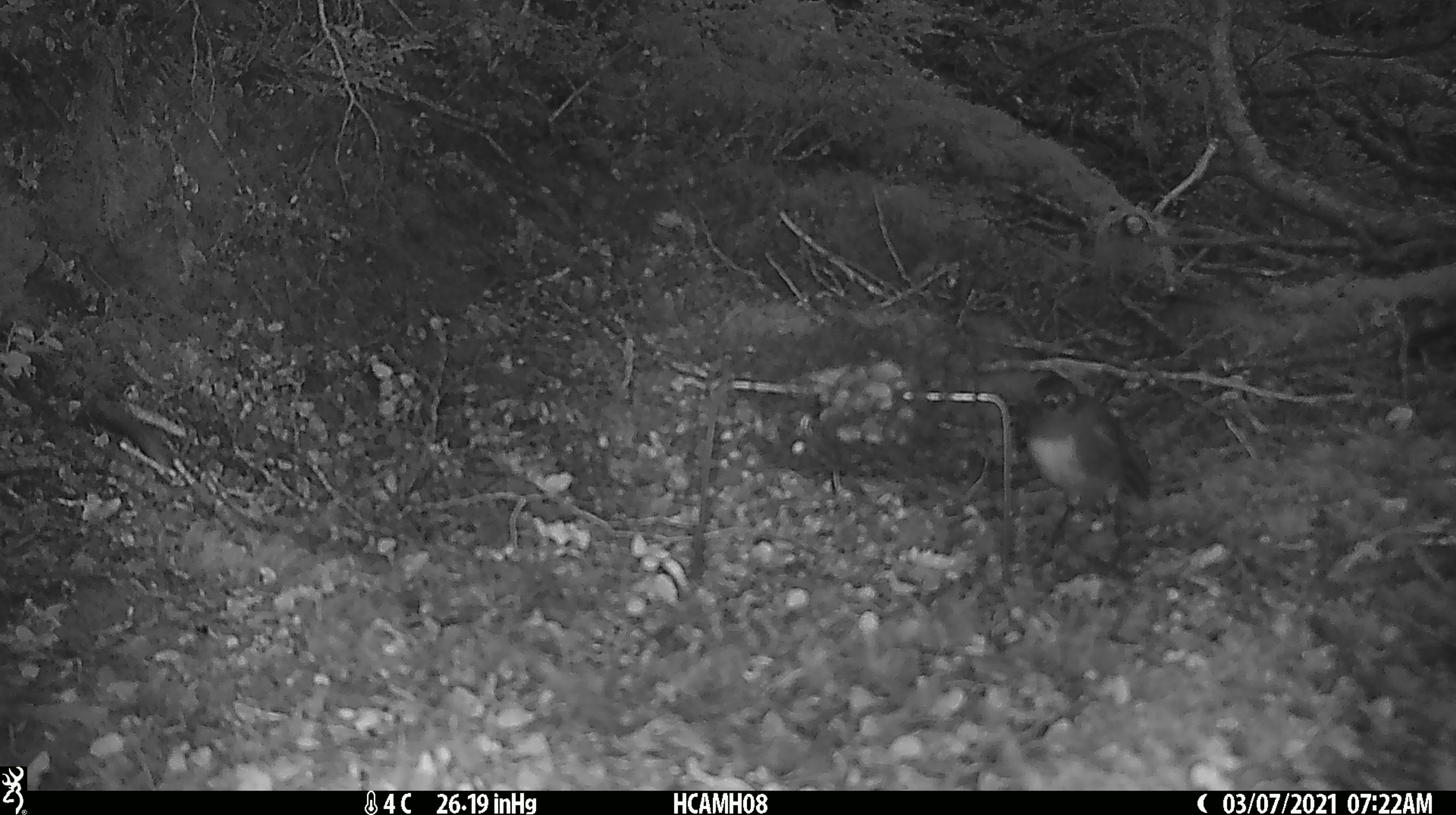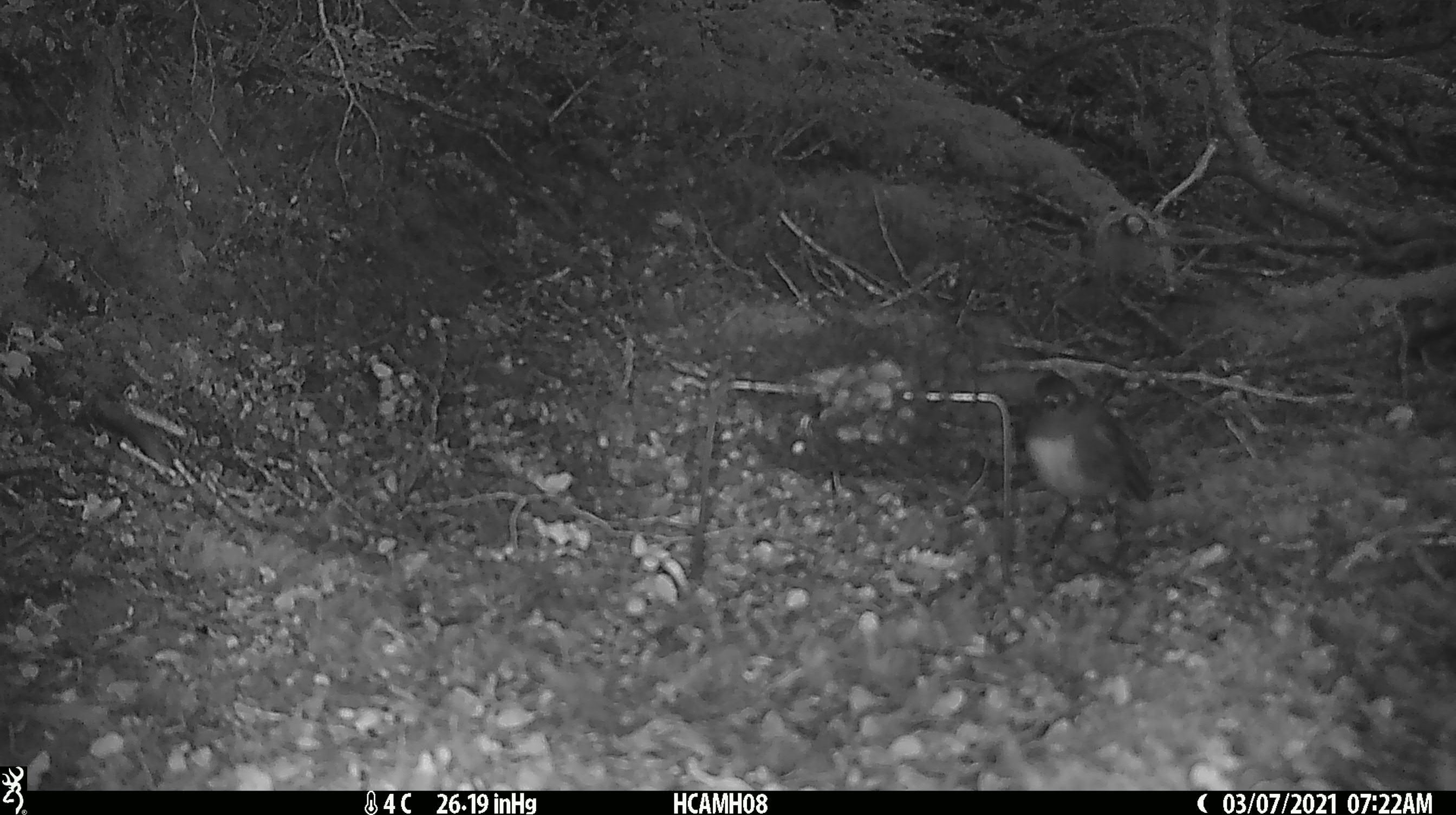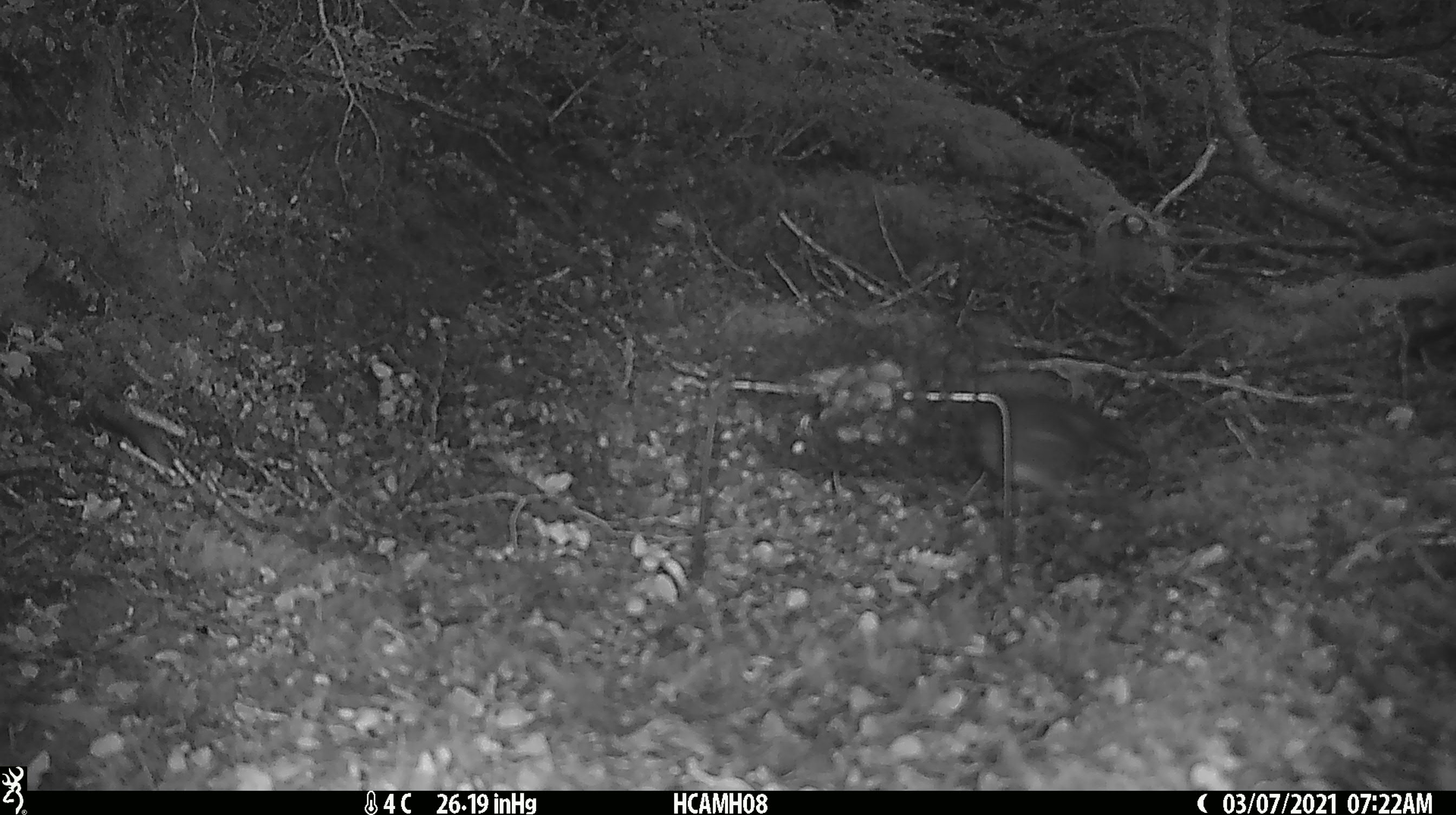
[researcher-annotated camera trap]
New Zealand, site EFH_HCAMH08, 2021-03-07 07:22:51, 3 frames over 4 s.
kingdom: Animalia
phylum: Chordata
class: Aves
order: Passeriformes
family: Petroicidae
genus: Petroica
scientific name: Petroica australis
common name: new zealand robin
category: robin